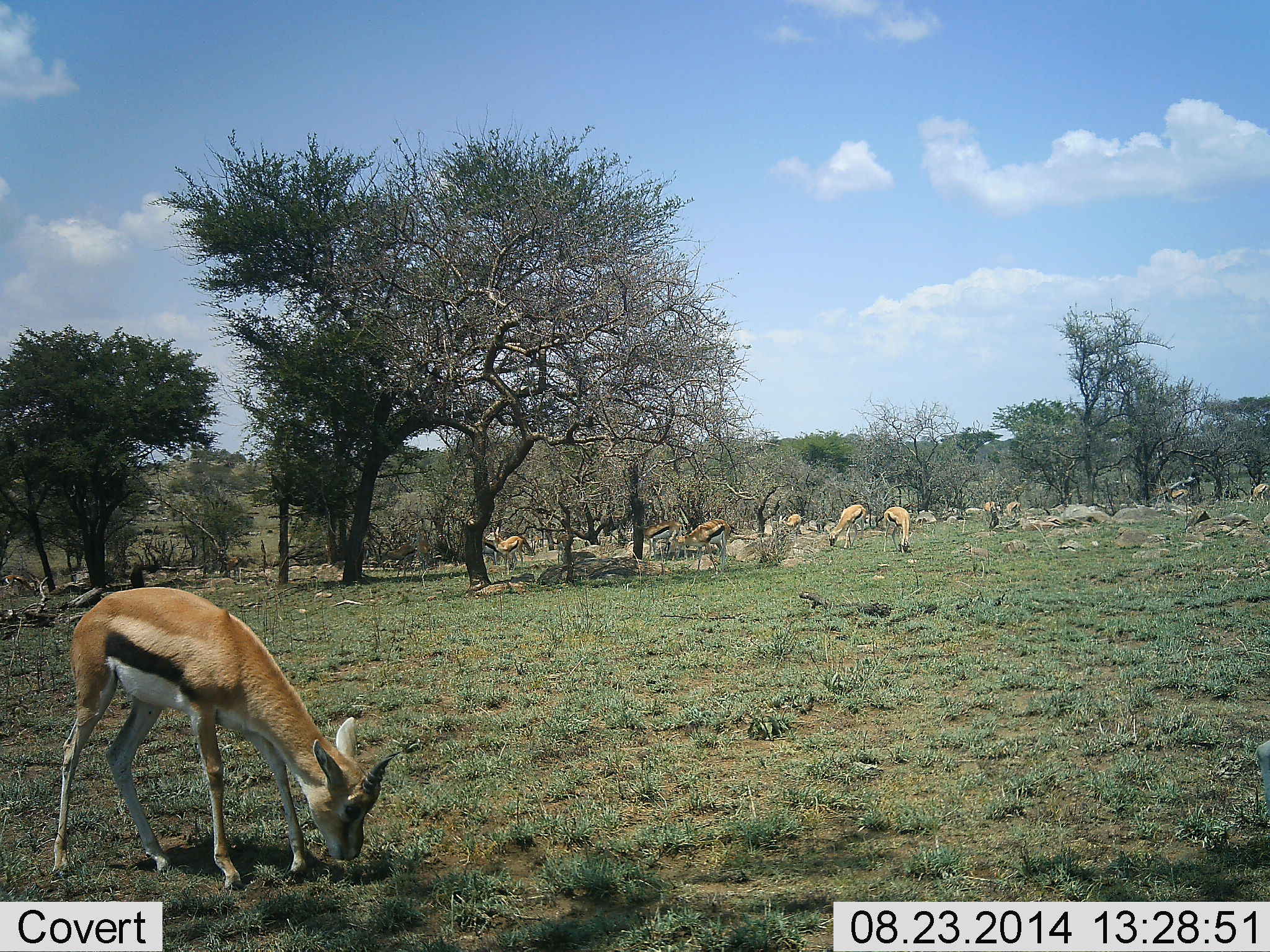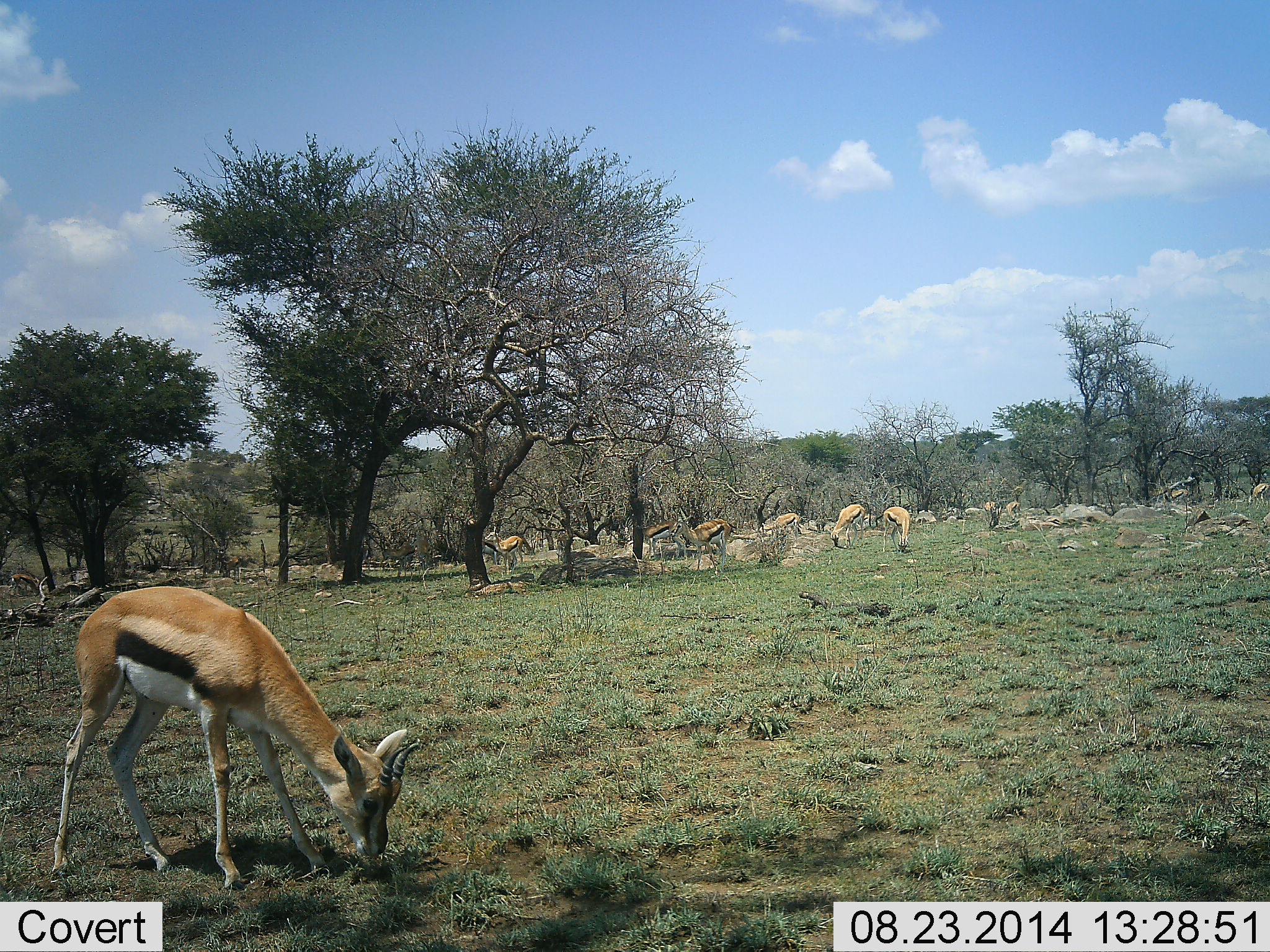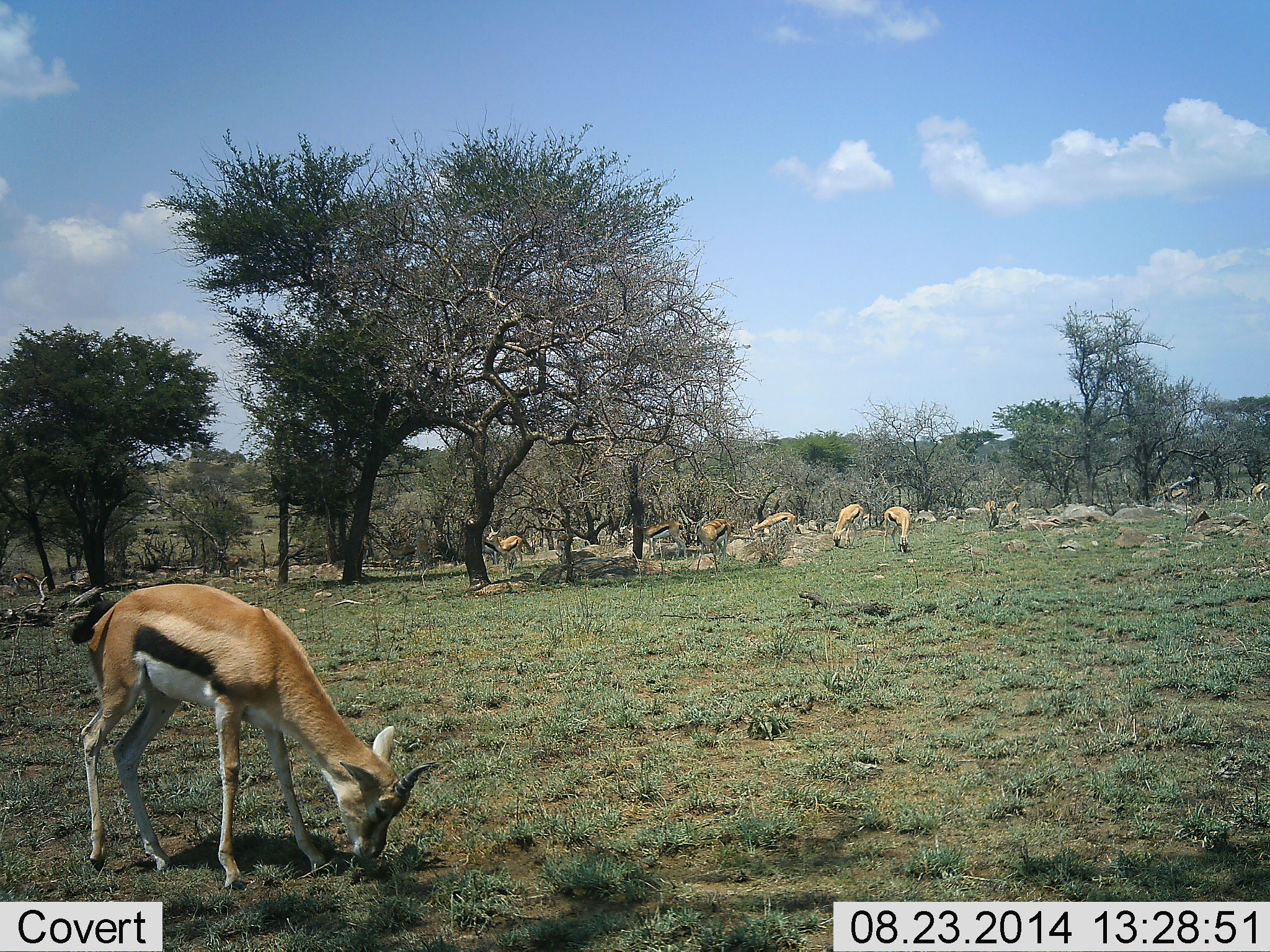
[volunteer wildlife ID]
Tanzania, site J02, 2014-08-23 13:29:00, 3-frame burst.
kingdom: Animalia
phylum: Chordata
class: Mammalia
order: Artiodactyla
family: Bovidae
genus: Eudorcas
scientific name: Eudorcas thomsonii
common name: thomson's gazelle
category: gazellethomsons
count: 11-50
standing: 30%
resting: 10%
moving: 10%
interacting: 0%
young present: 0%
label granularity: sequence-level